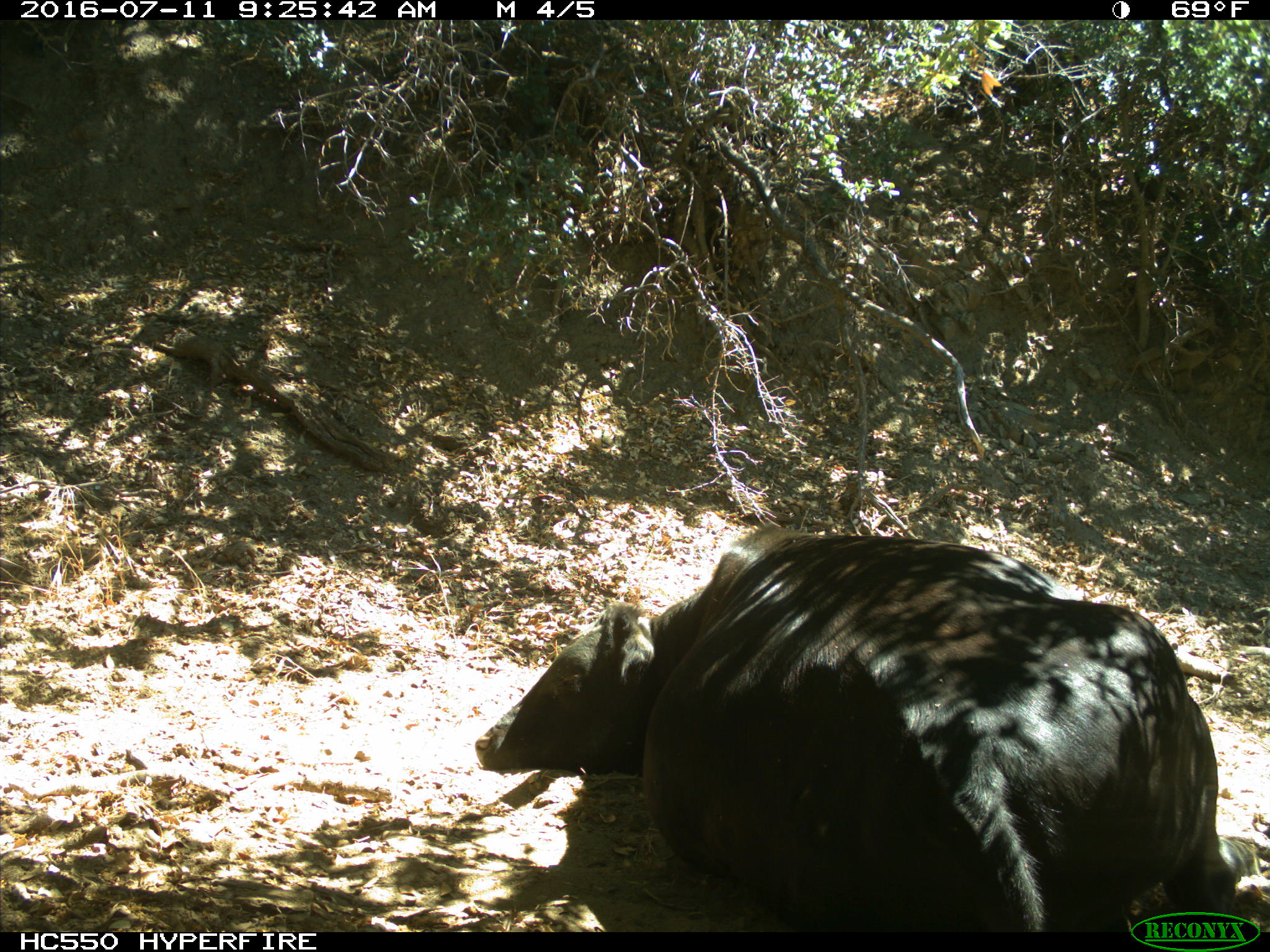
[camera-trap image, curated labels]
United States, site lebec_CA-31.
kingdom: Animalia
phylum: Chordata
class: Mammalia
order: Artiodactyla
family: Bovidae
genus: Bos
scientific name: Bos taurus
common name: domestic cow